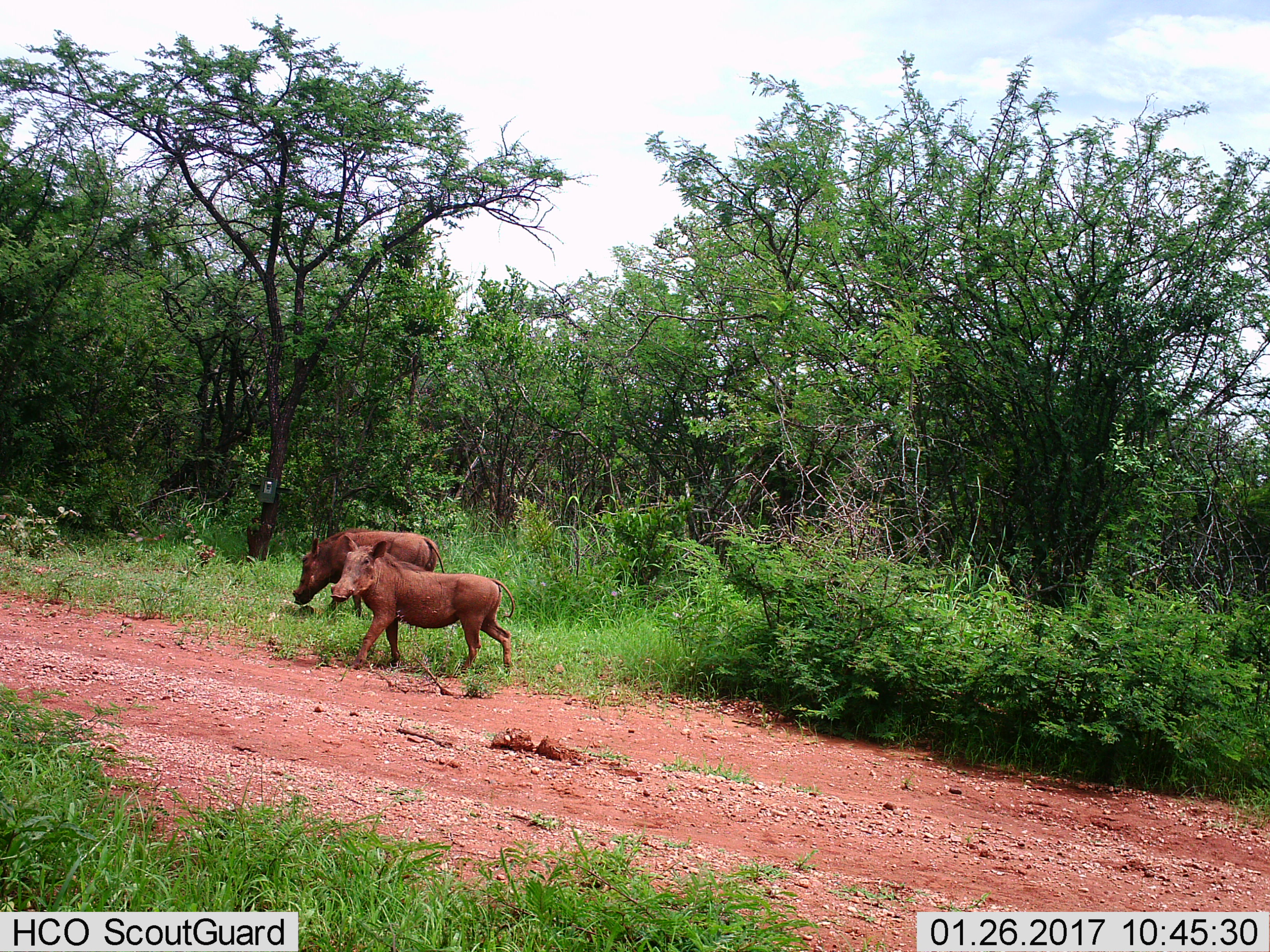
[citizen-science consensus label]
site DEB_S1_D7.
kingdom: Animalia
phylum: Chordata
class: Mammalia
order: Artiodactyla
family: Suidae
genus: Phacochoerus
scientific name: Phacochoerus africanus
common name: warthog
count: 2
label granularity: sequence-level